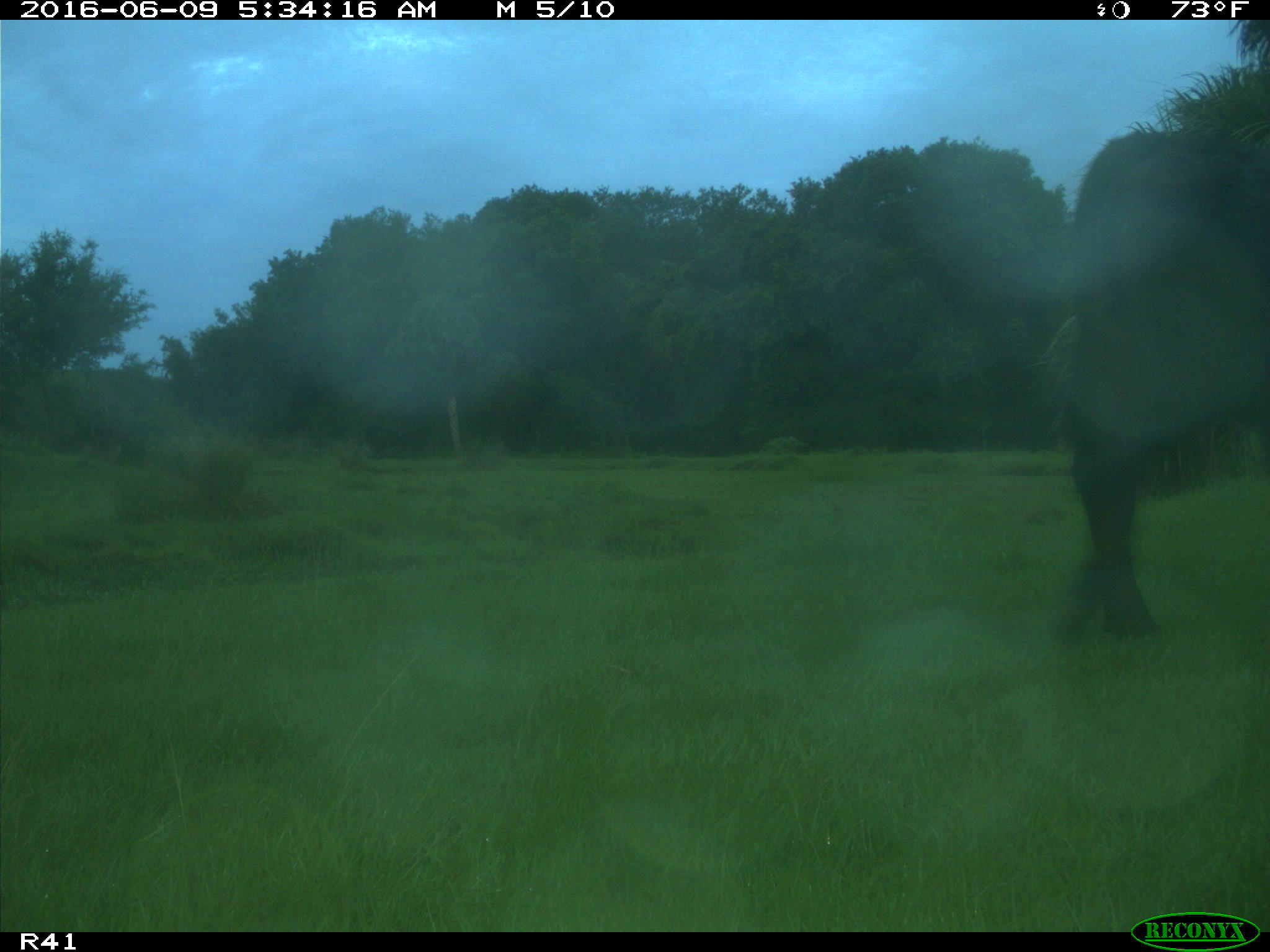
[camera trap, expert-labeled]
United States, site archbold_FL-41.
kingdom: Animalia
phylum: Chordata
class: Mammalia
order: Artiodactyla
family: Bovidae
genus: Bos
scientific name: Bos taurus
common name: domestic cow